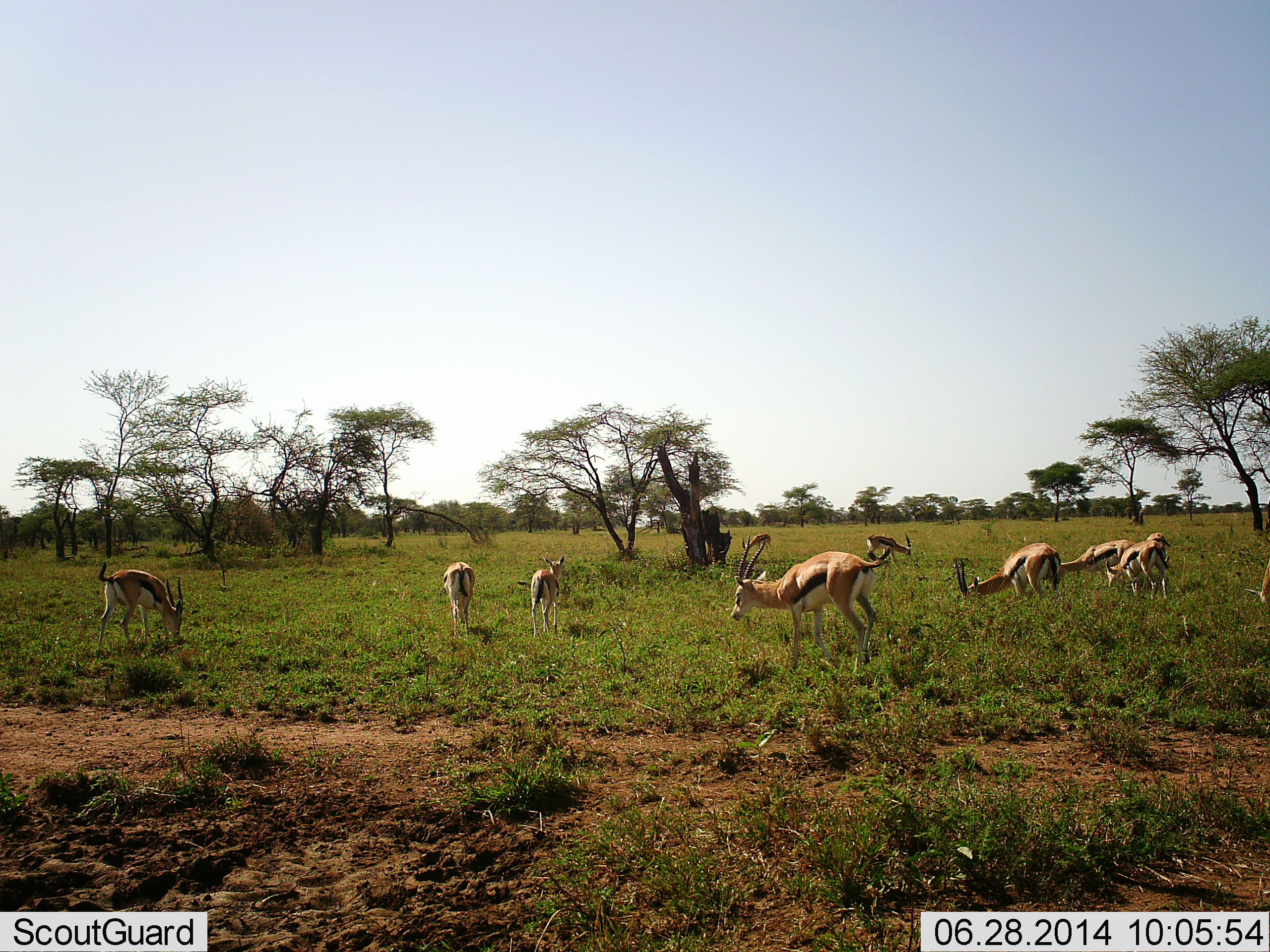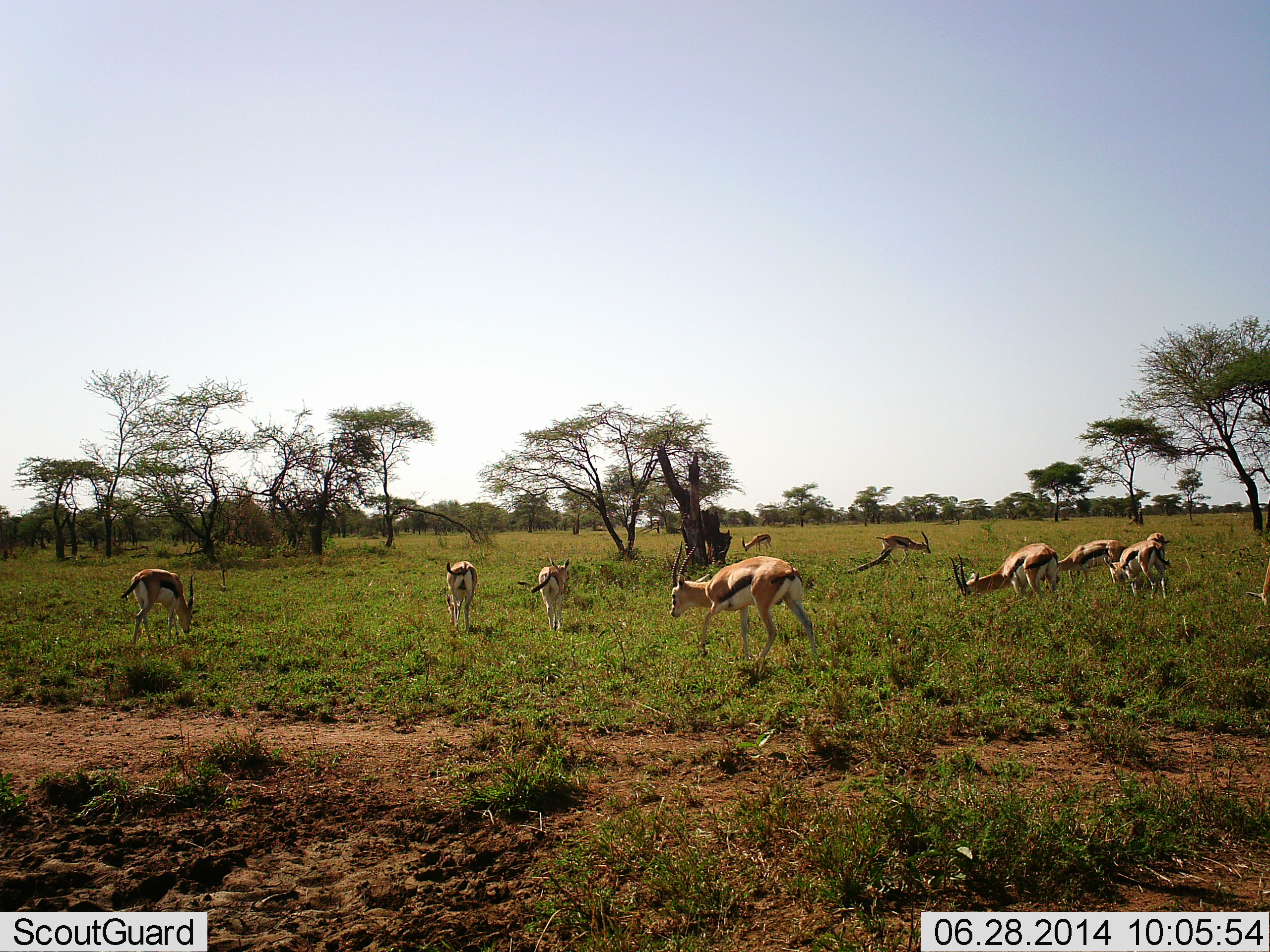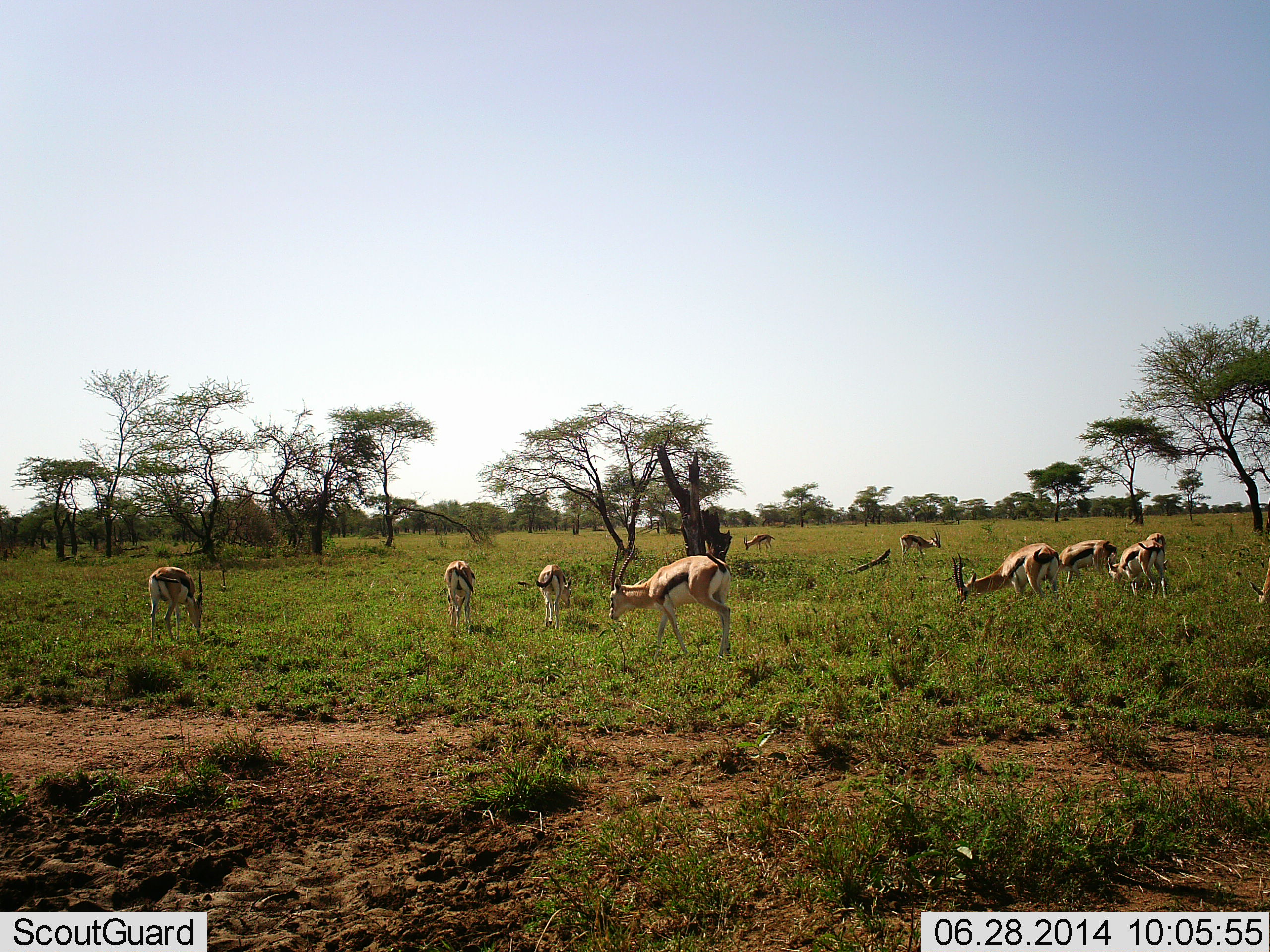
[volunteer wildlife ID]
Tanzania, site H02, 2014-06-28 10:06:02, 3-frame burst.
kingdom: Animalia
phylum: Chordata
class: Mammalia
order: Artiodactyla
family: Bovidae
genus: Eudorcas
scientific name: Eudorcas thomsonii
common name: thomson's gazelle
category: gazellethomsons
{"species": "gazellethomsons (thomson's gazelle) (Eudorcas thomsonii)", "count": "10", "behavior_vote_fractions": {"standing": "50%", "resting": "10%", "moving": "80%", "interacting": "0%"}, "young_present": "0%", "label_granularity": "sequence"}